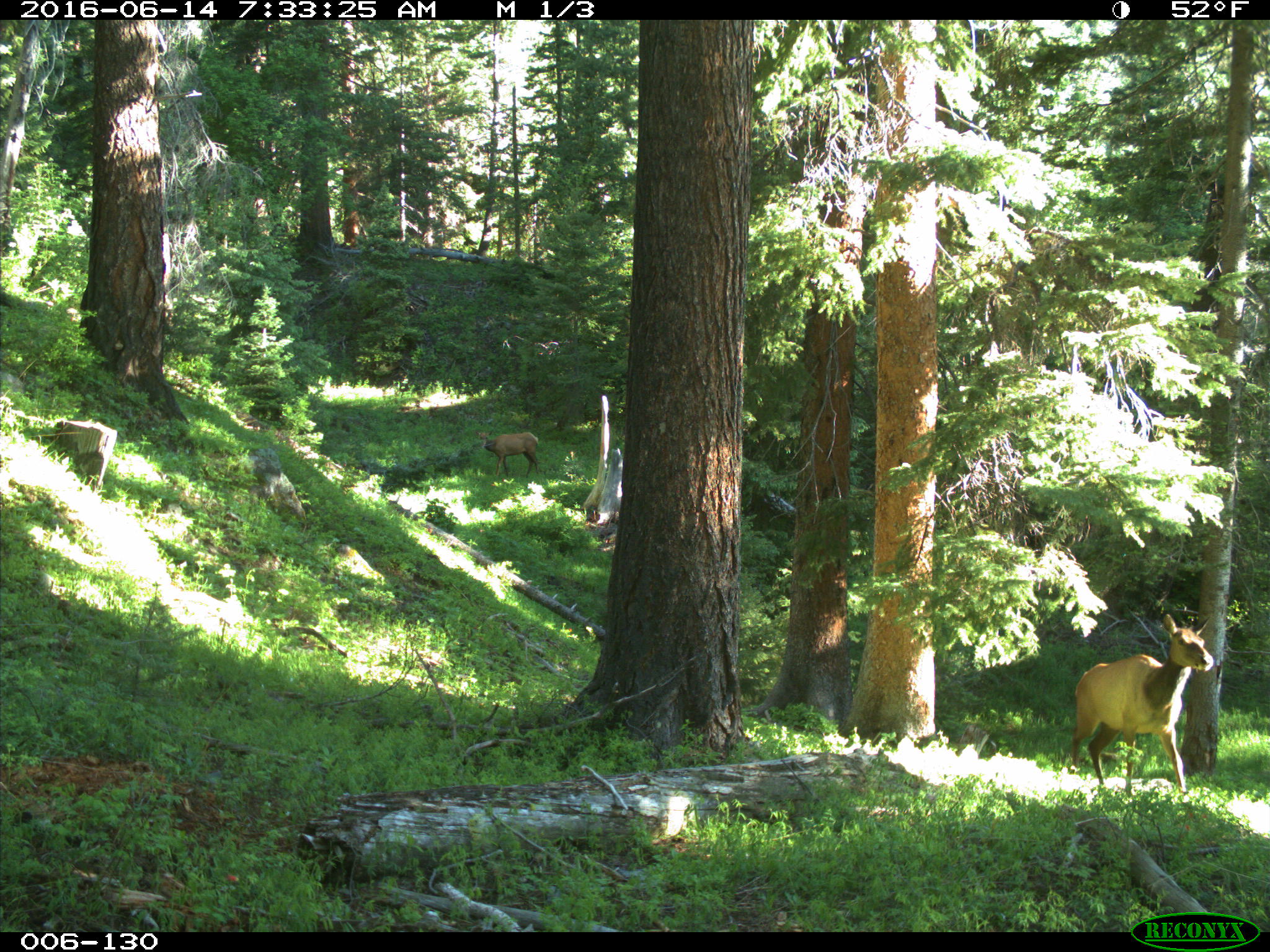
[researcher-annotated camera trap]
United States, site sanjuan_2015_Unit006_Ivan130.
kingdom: Animalia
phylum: Chordata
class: Mammalia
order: Artiodactyla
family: Cervidae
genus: Cervus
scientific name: Cervus elaphus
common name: red deer